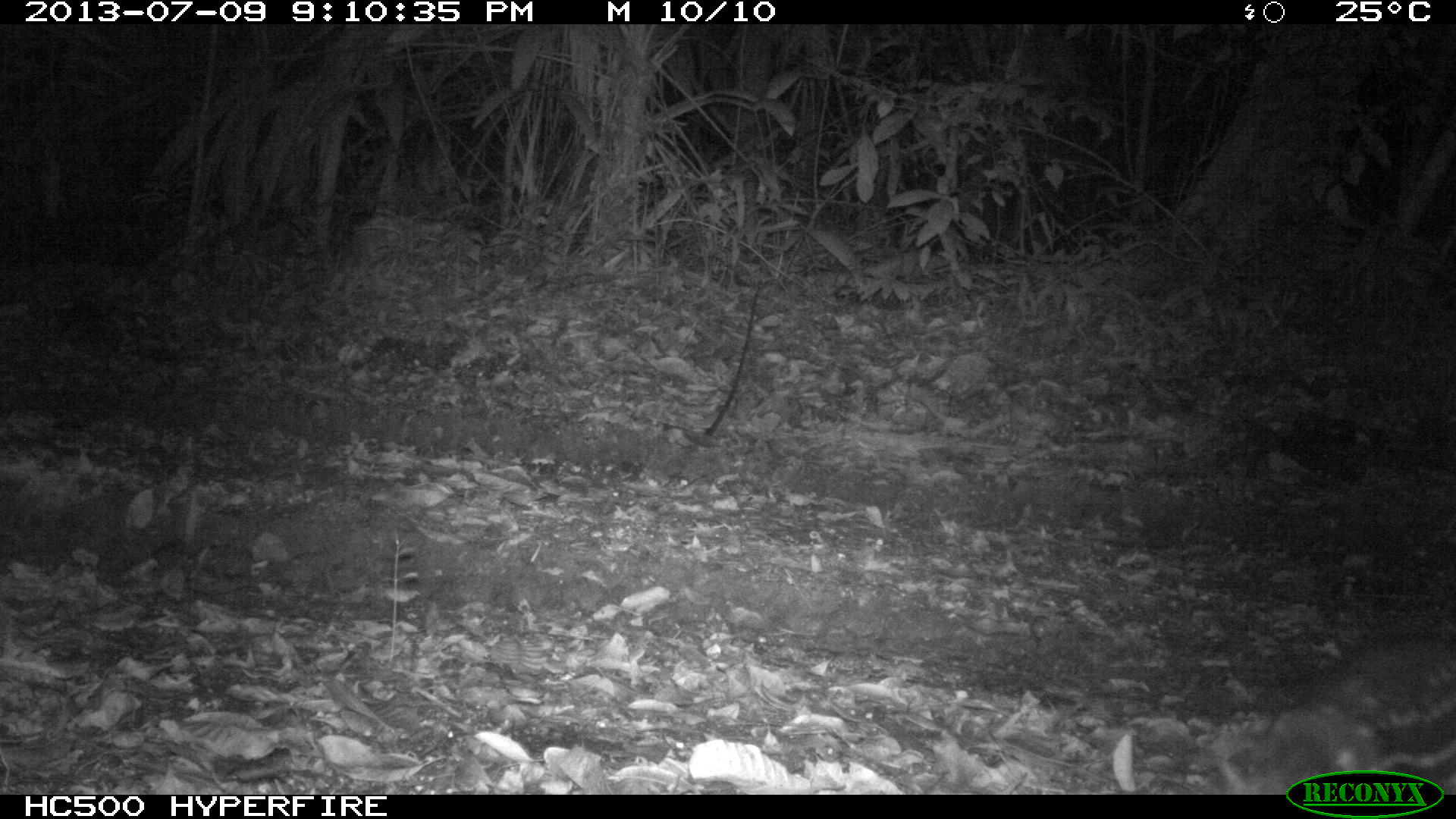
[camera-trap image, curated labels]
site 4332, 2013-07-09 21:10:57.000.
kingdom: Animalia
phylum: Chordata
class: Mammalia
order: Rodentia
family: Cuniculidae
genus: Cuniculus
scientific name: Cuniculus paca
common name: lowland paca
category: agouti paca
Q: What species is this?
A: Agouti paca (lowland paca) (Cuniculus paca).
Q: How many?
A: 1.